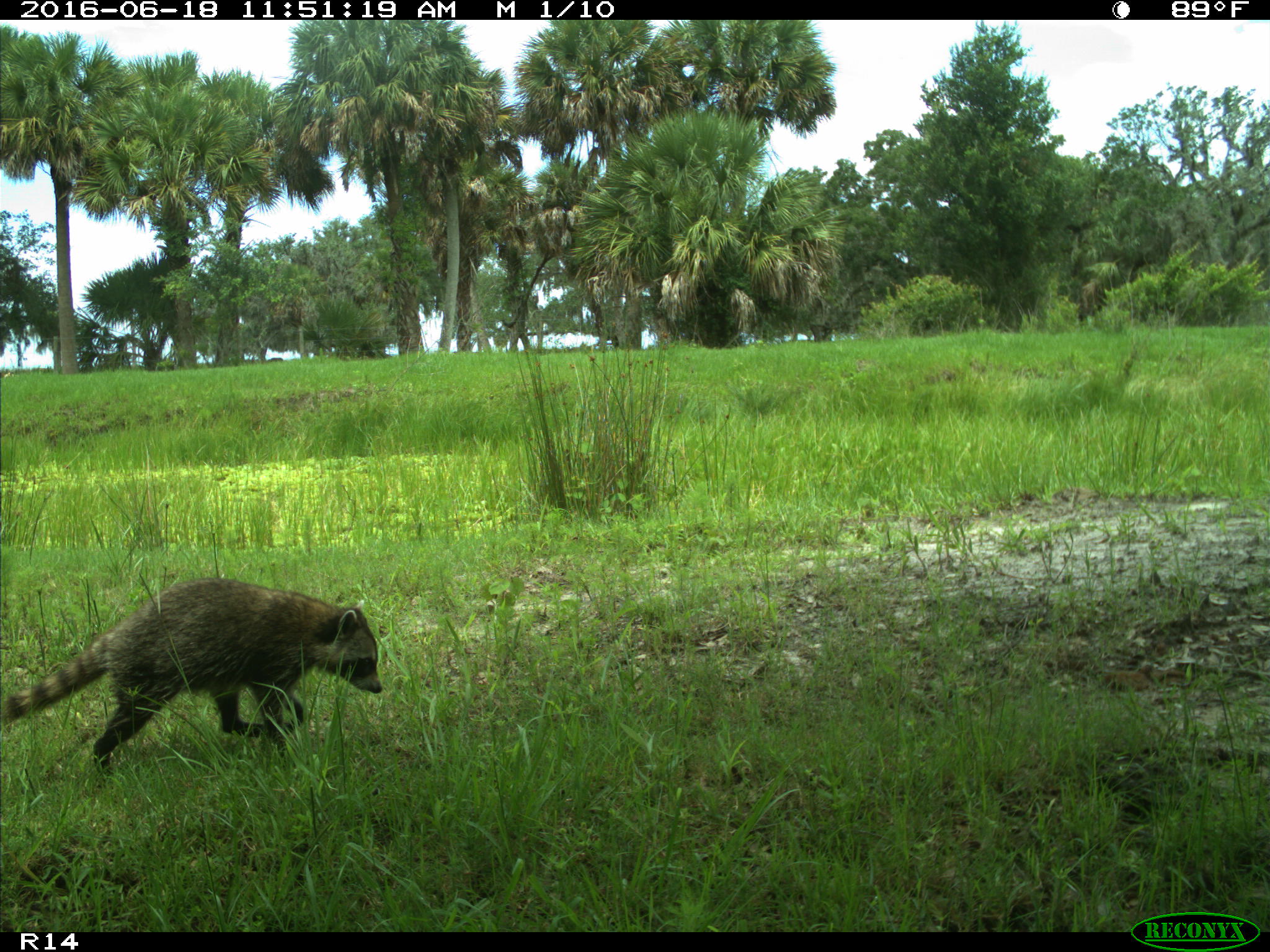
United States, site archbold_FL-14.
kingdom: Animalia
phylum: Chordata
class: Mammalia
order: Carnivora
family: Procyonidae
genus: Procyon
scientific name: Procyon lotor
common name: common raccoon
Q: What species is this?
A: Procyon lotor (common raccoon).